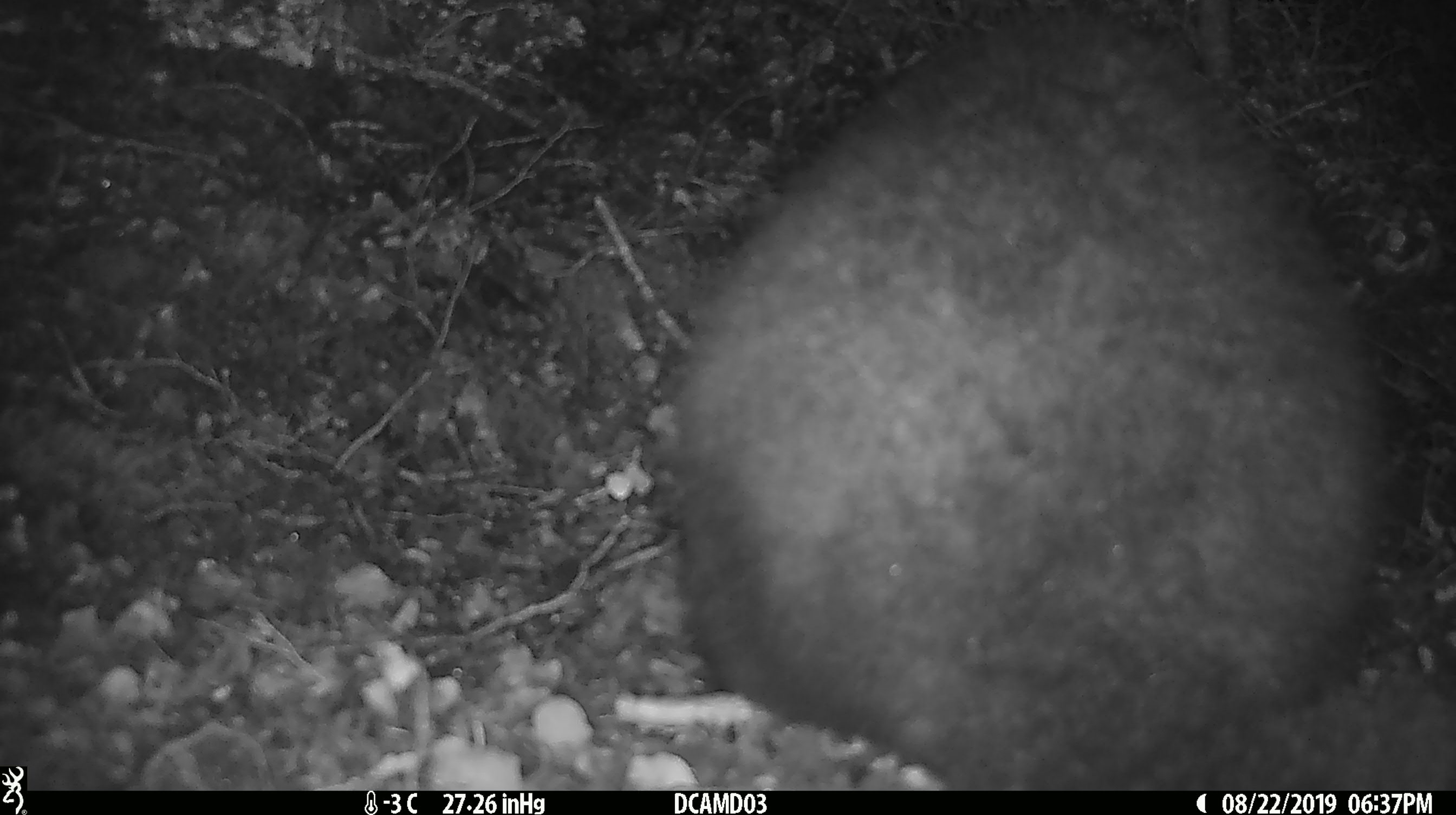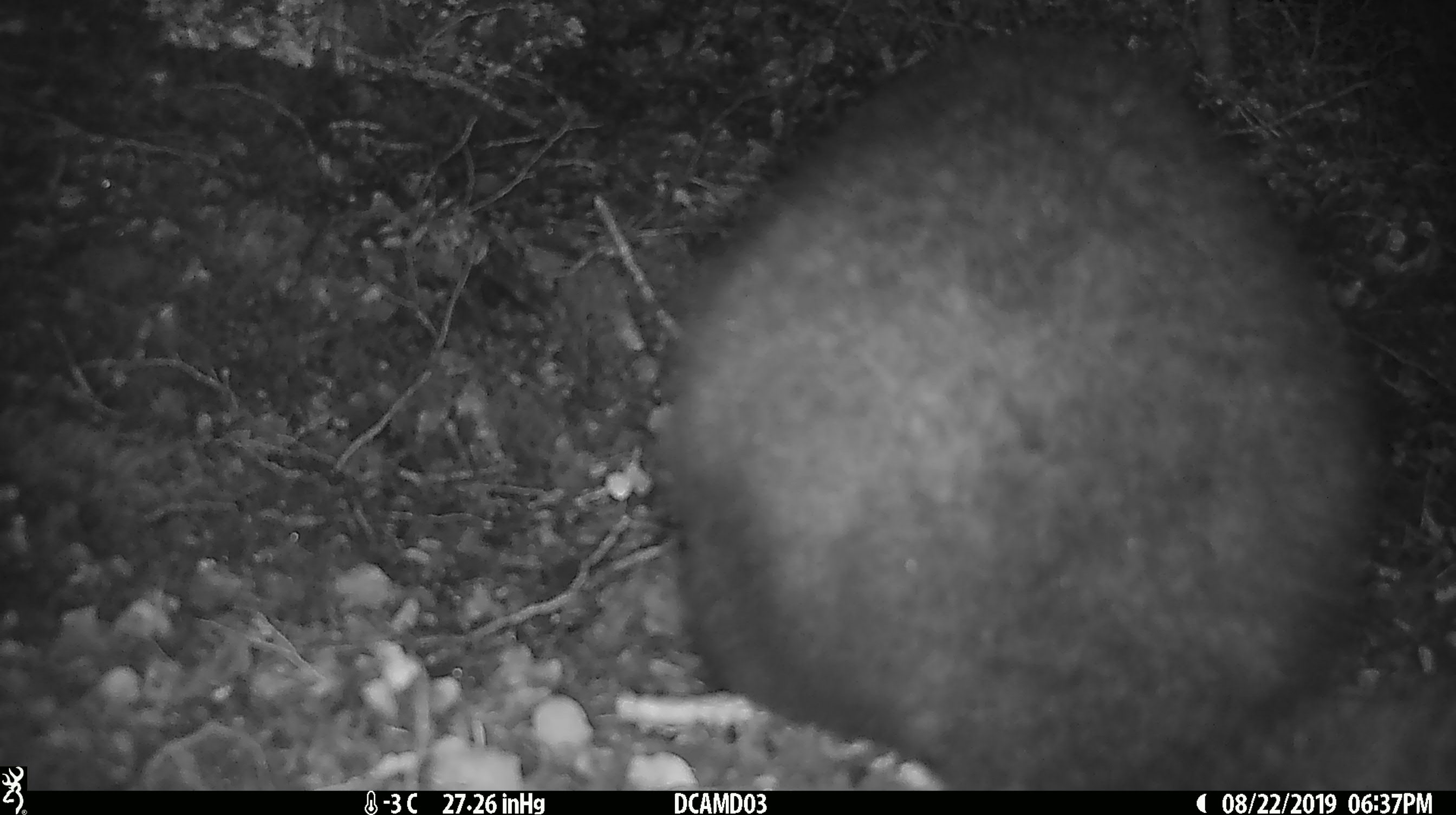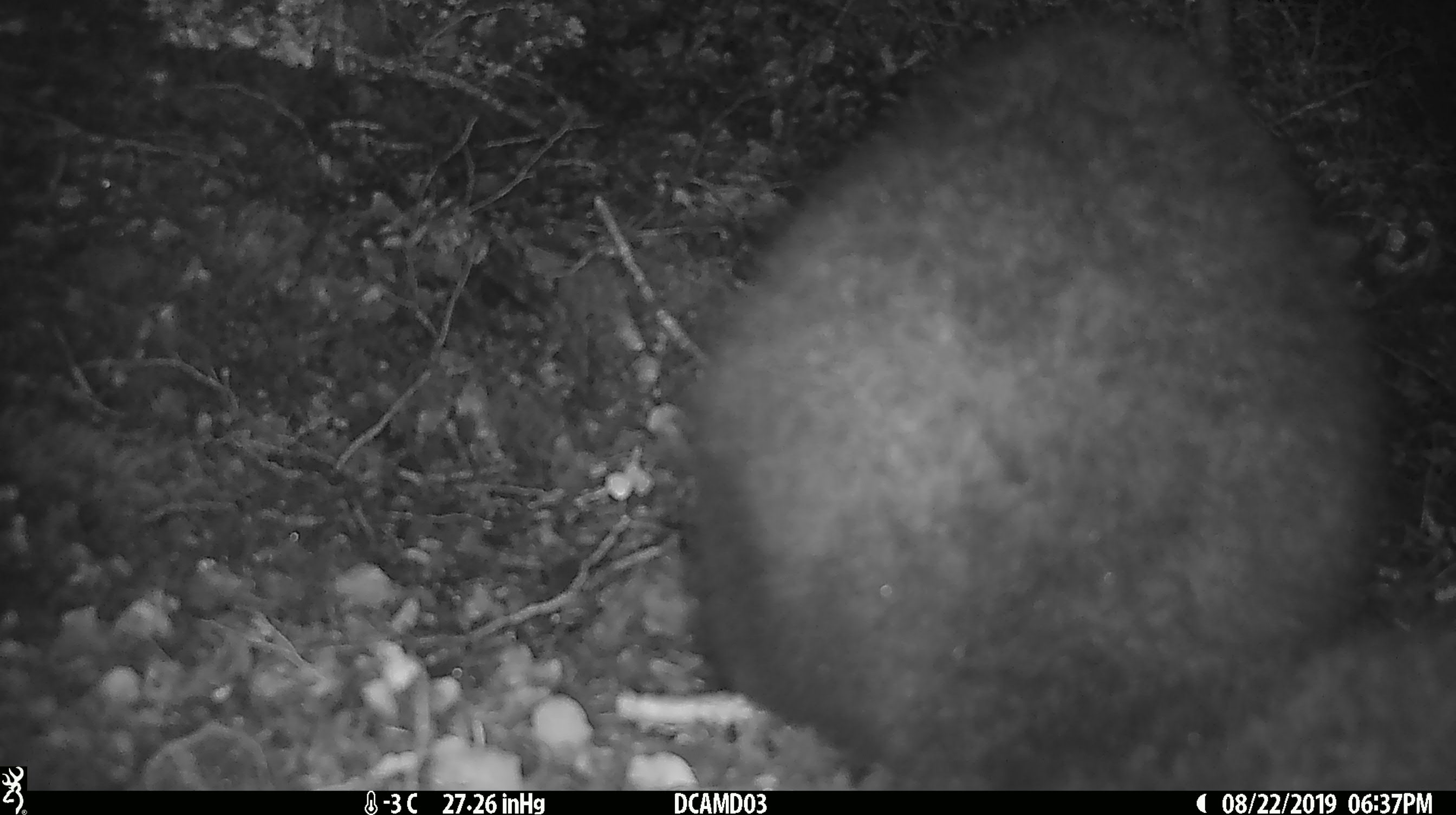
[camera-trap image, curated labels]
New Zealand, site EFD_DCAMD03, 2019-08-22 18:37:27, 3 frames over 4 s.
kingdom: Animalia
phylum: Chordata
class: Mammalia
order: Diprotodontia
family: Phalangeridae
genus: Trichosurus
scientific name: Trichosurus vulpecula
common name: common brushtail possum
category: possum